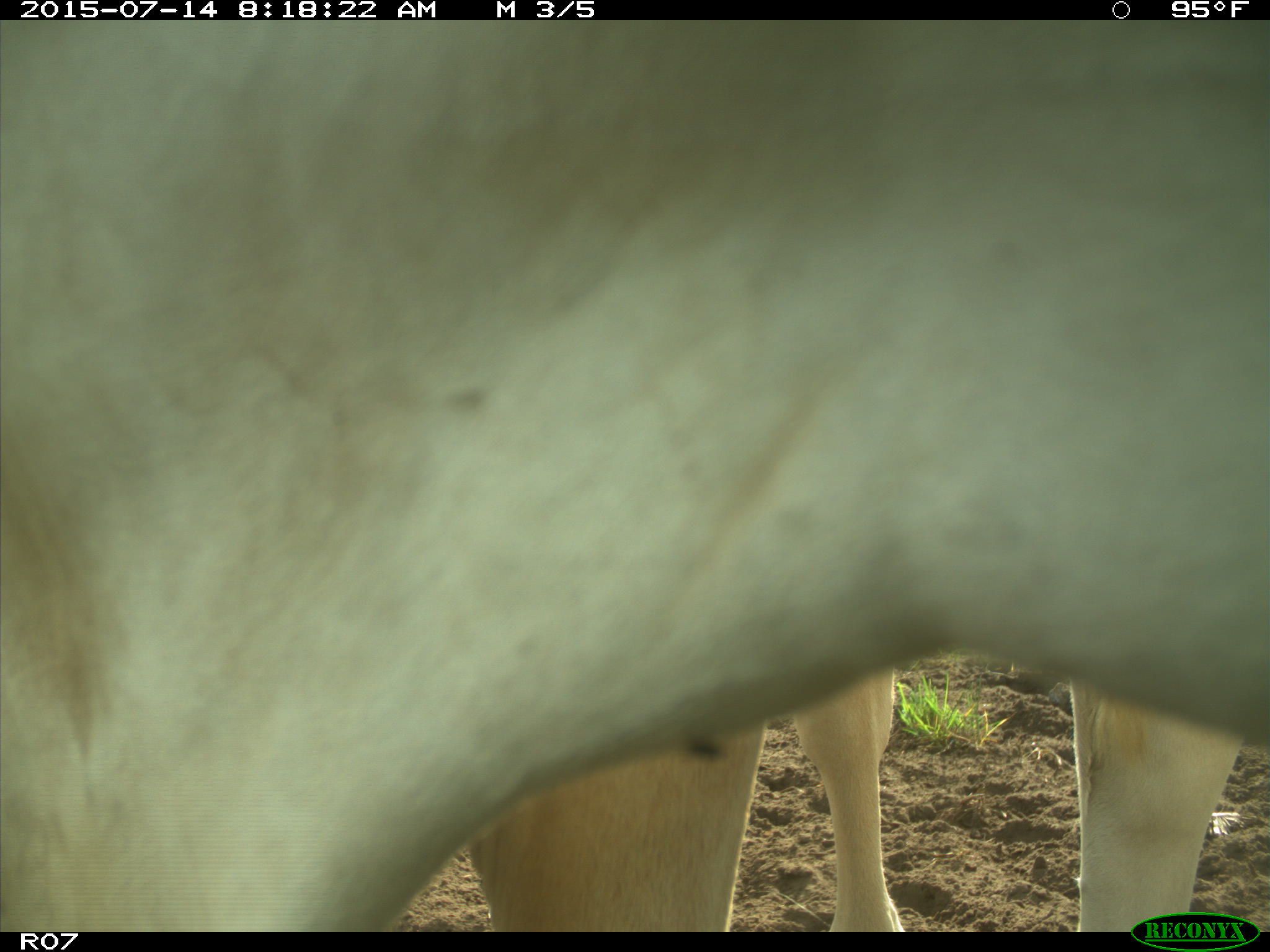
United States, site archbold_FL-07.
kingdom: Animalia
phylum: Chordata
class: Mammalia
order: Artiodactyla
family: Bovidae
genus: Bos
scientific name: Bos taurus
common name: domestic cow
Bos taurus (domestic cow).